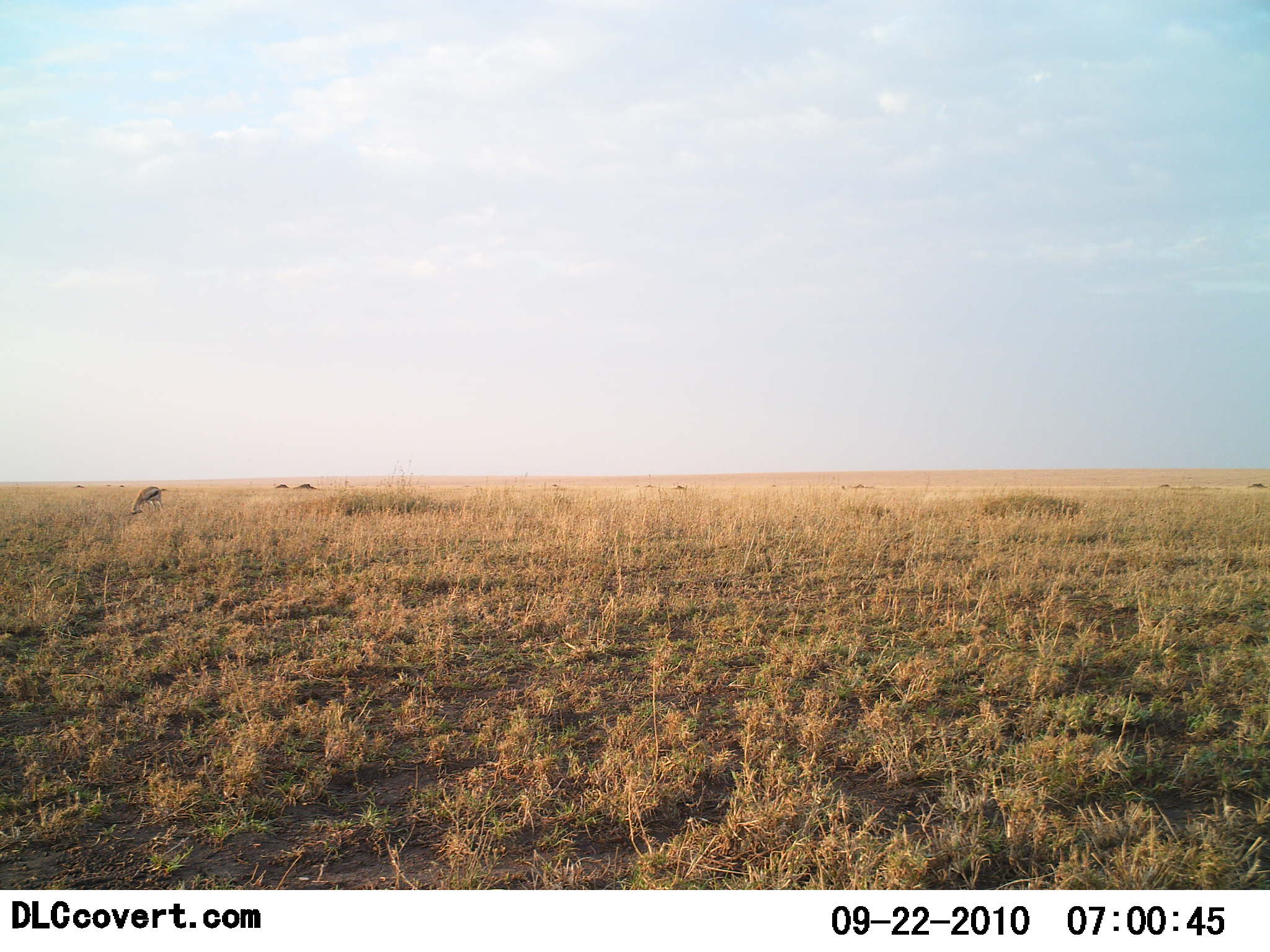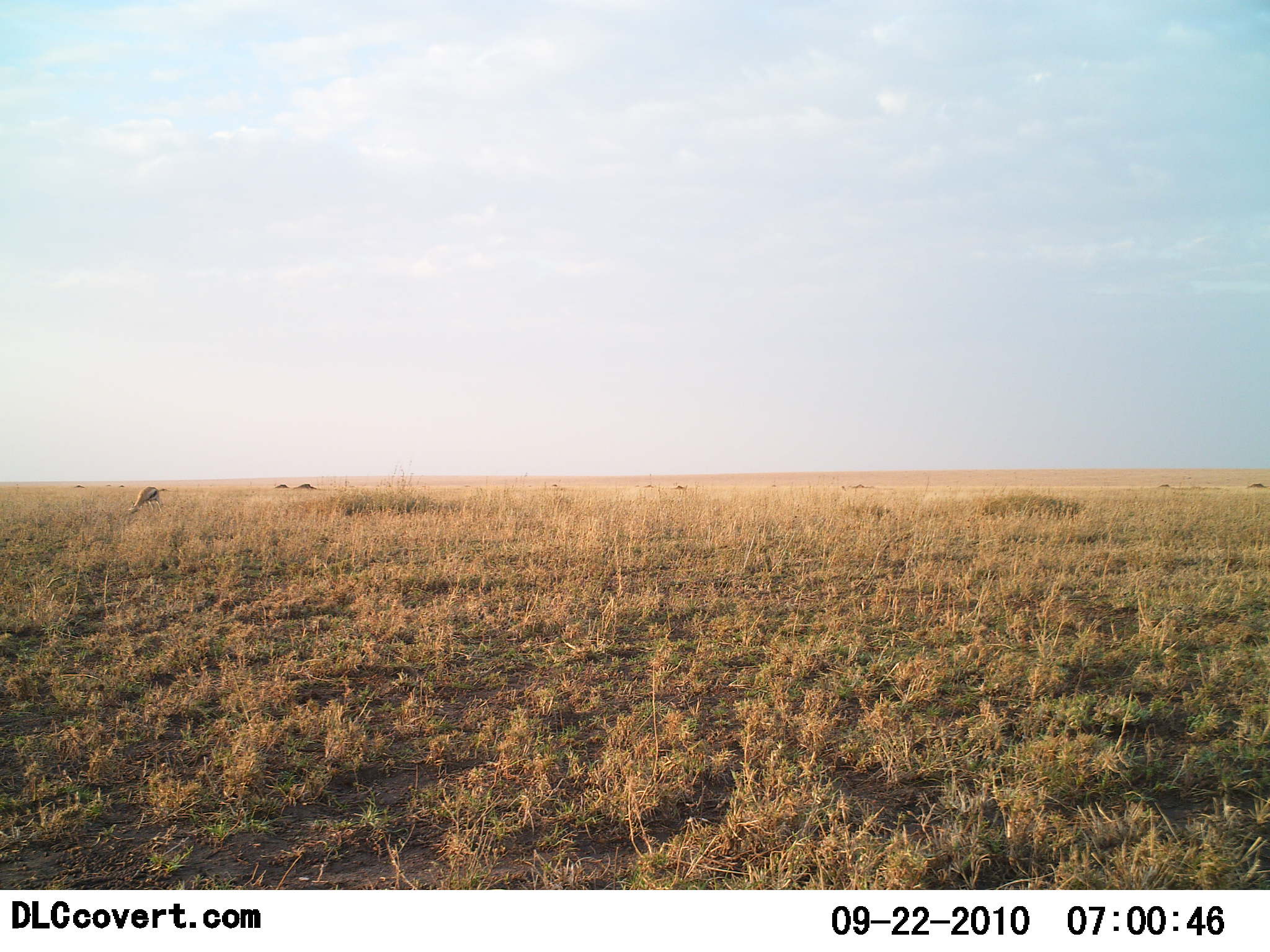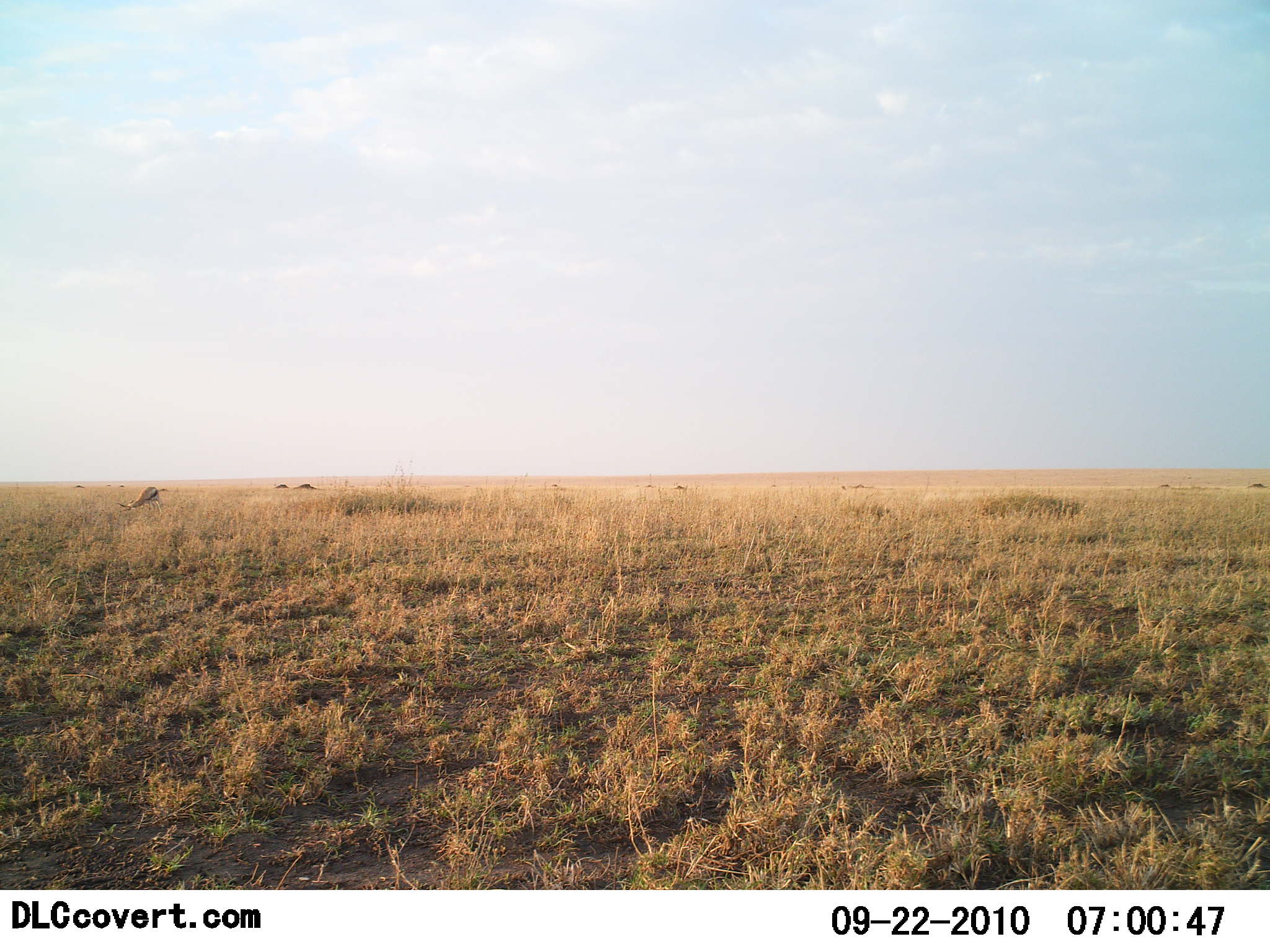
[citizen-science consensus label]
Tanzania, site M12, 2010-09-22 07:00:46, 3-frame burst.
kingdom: Animalia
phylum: Chordata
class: Mammalia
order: Artiodactyla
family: Bovidae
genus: Eudorcas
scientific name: Eudorcas thomsonii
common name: thomson's gazelle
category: gazellethomsons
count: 1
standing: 14%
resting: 0%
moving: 0%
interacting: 0%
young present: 0%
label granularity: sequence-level